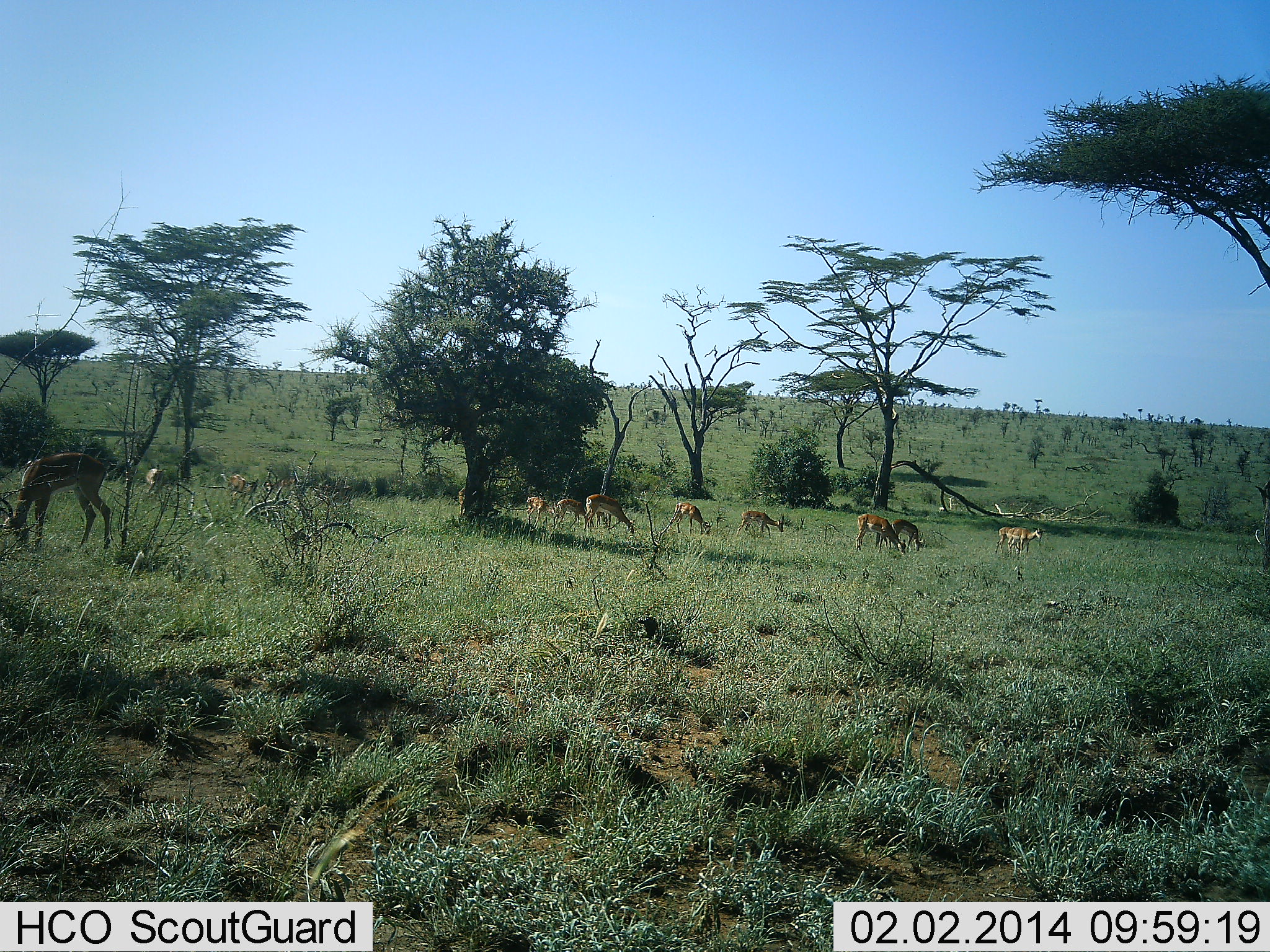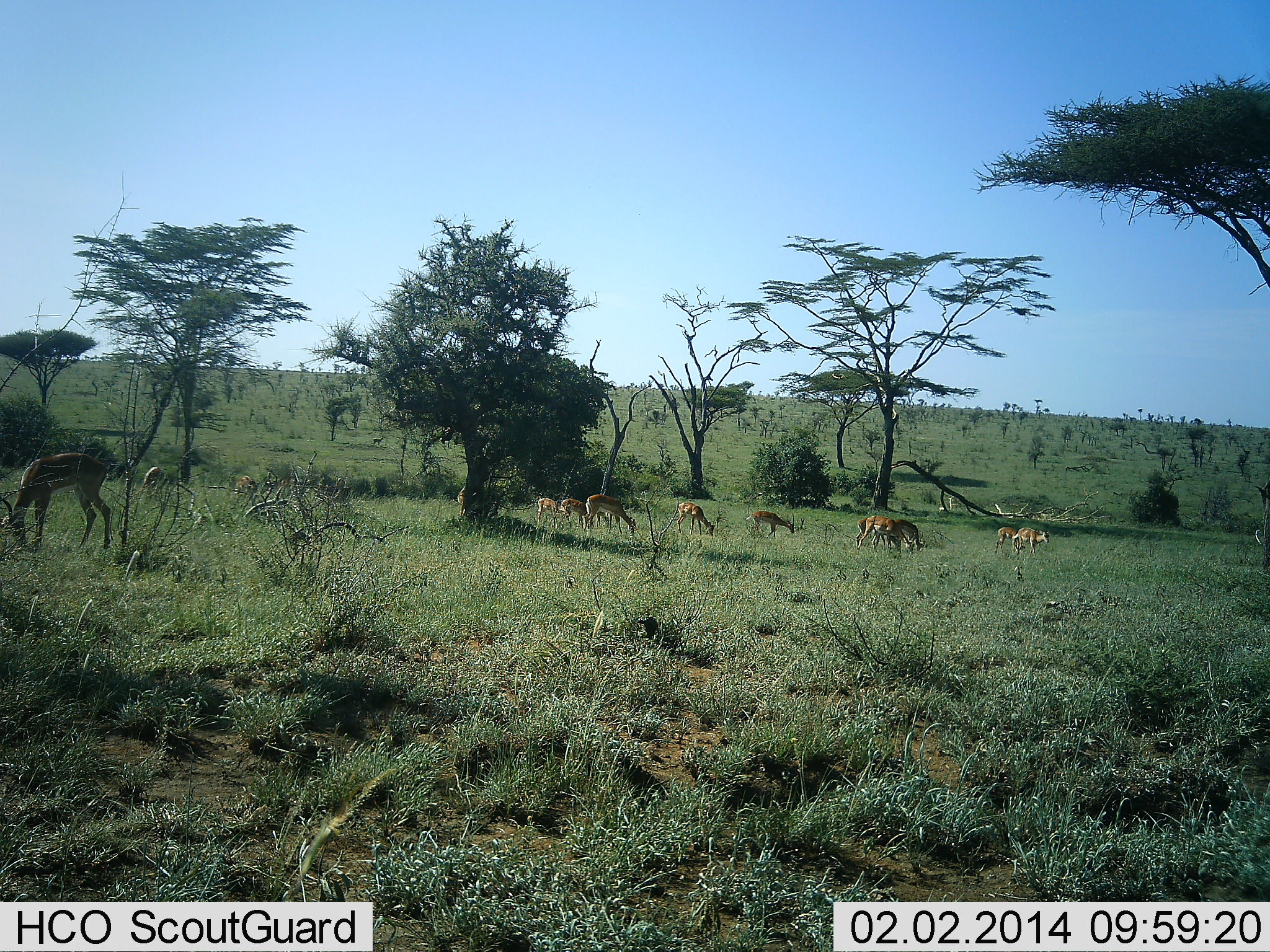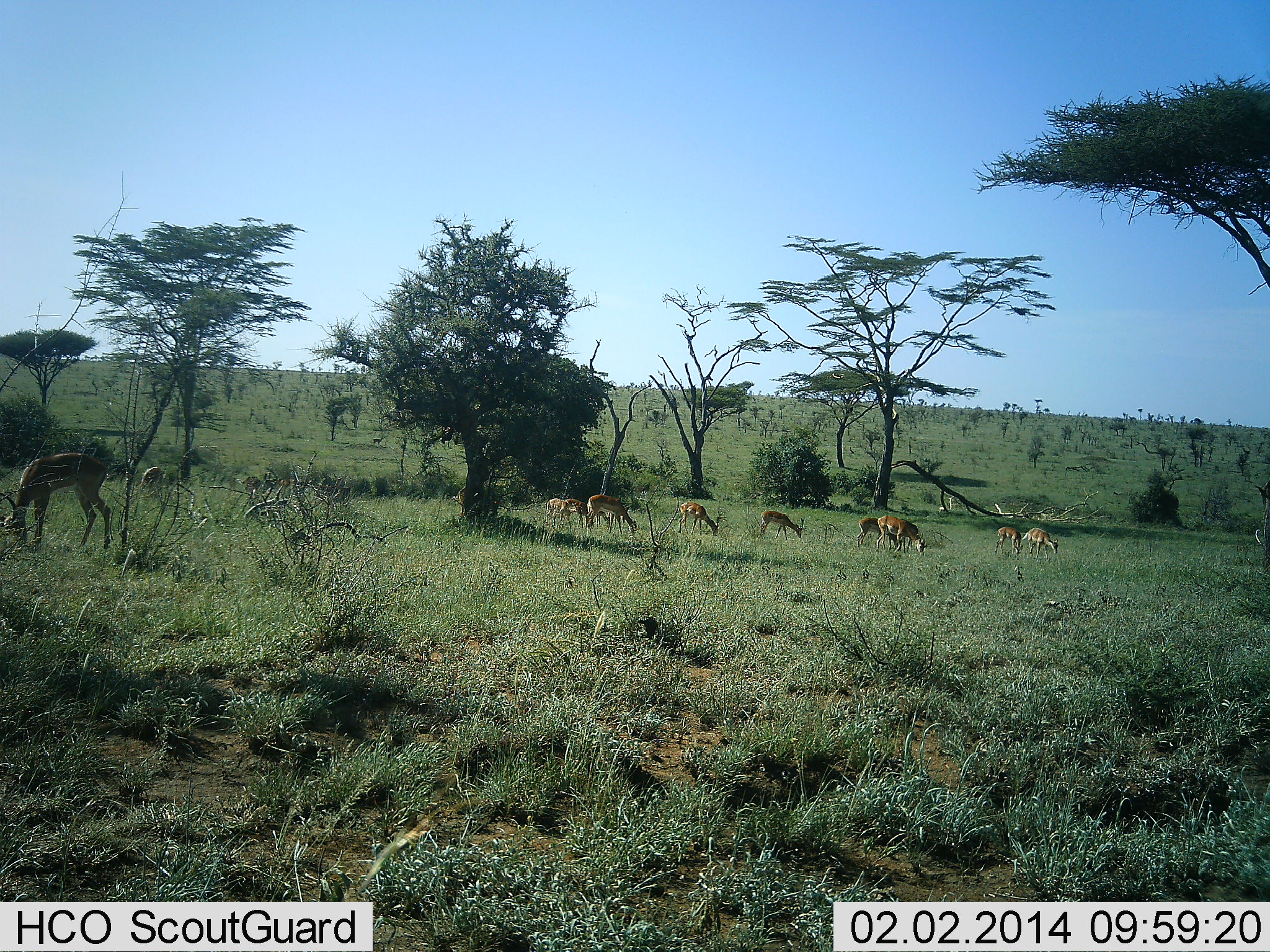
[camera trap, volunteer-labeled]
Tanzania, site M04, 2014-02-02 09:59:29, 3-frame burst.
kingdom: Animalia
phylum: Chordata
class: Mammalia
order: Artiodactyla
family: Bovidae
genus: Nanger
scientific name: Nanger granti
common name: grant's gazelle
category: gazellegrants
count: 11-50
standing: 22%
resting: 0%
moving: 33%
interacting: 0%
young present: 0%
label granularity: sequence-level